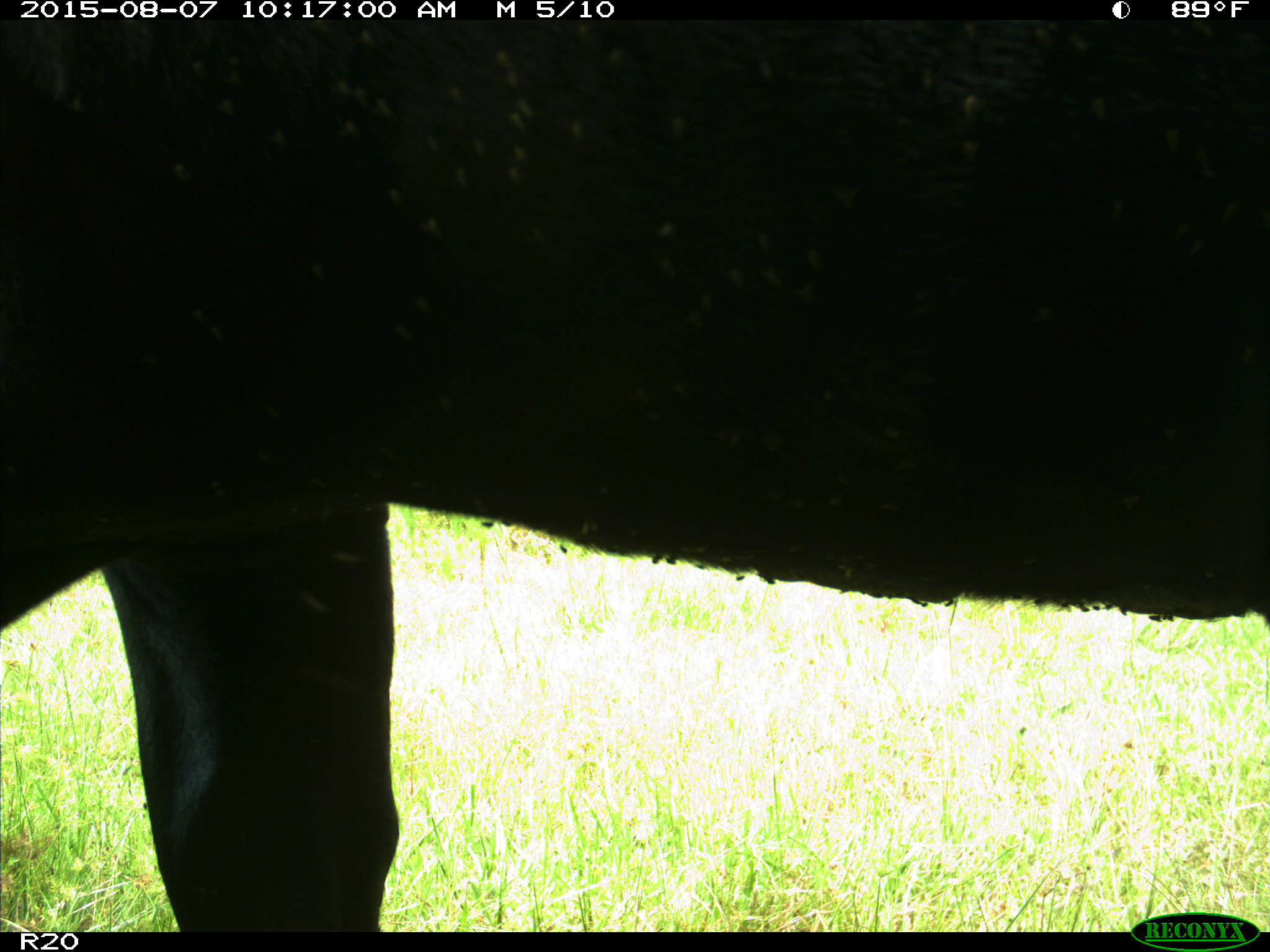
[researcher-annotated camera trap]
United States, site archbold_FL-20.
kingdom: Animalia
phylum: Chordata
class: Mammalia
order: Artiodactyla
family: Bovidae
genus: Bos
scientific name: Bos taurus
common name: domestic cow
Bos taurus (domestic cow).